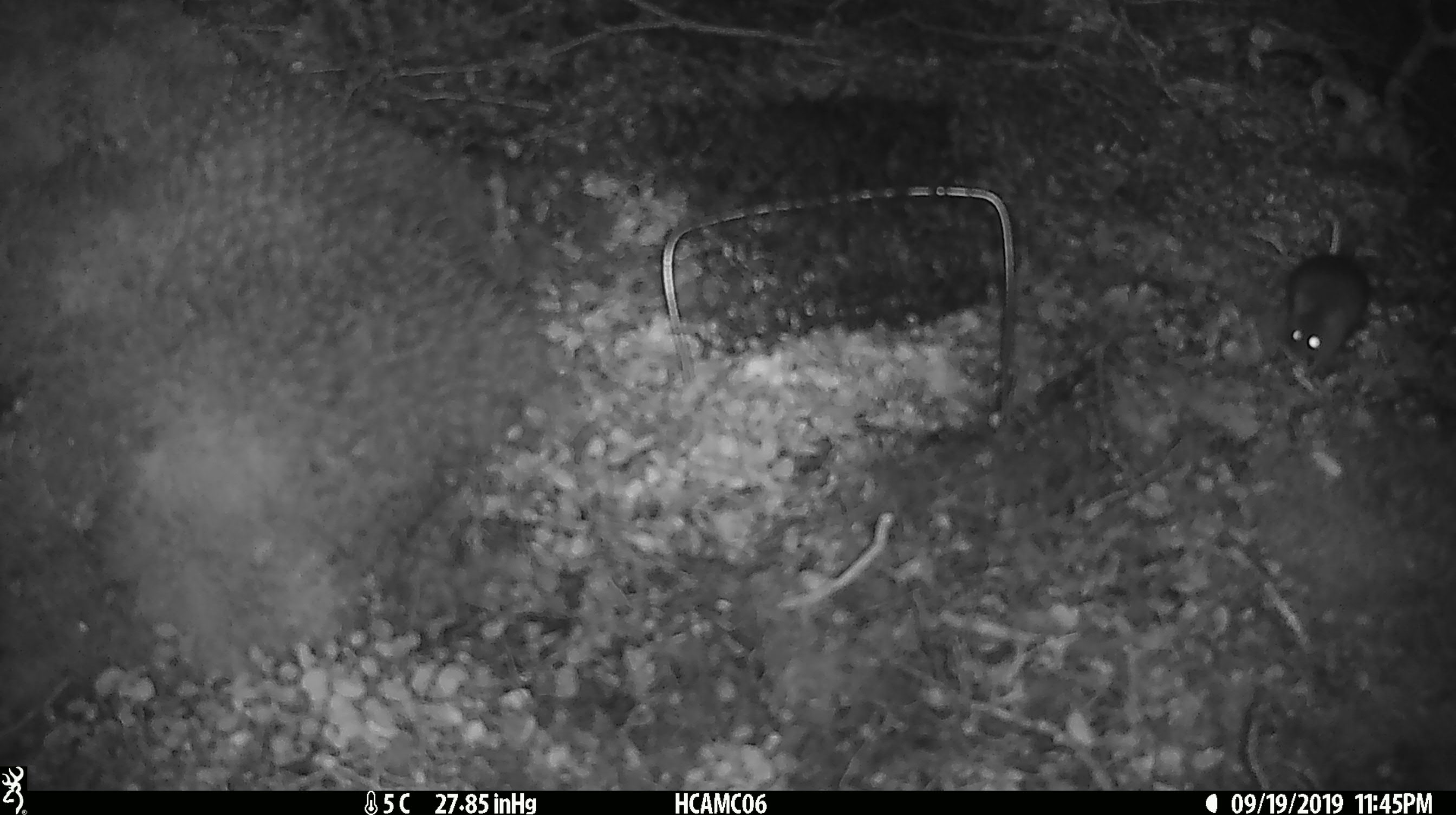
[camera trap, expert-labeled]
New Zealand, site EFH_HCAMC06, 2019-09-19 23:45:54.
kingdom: Animalia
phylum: Chordata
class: Mammalia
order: Rodentia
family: Muridae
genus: Mus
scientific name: Mus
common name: mouse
Mouse (Mus).